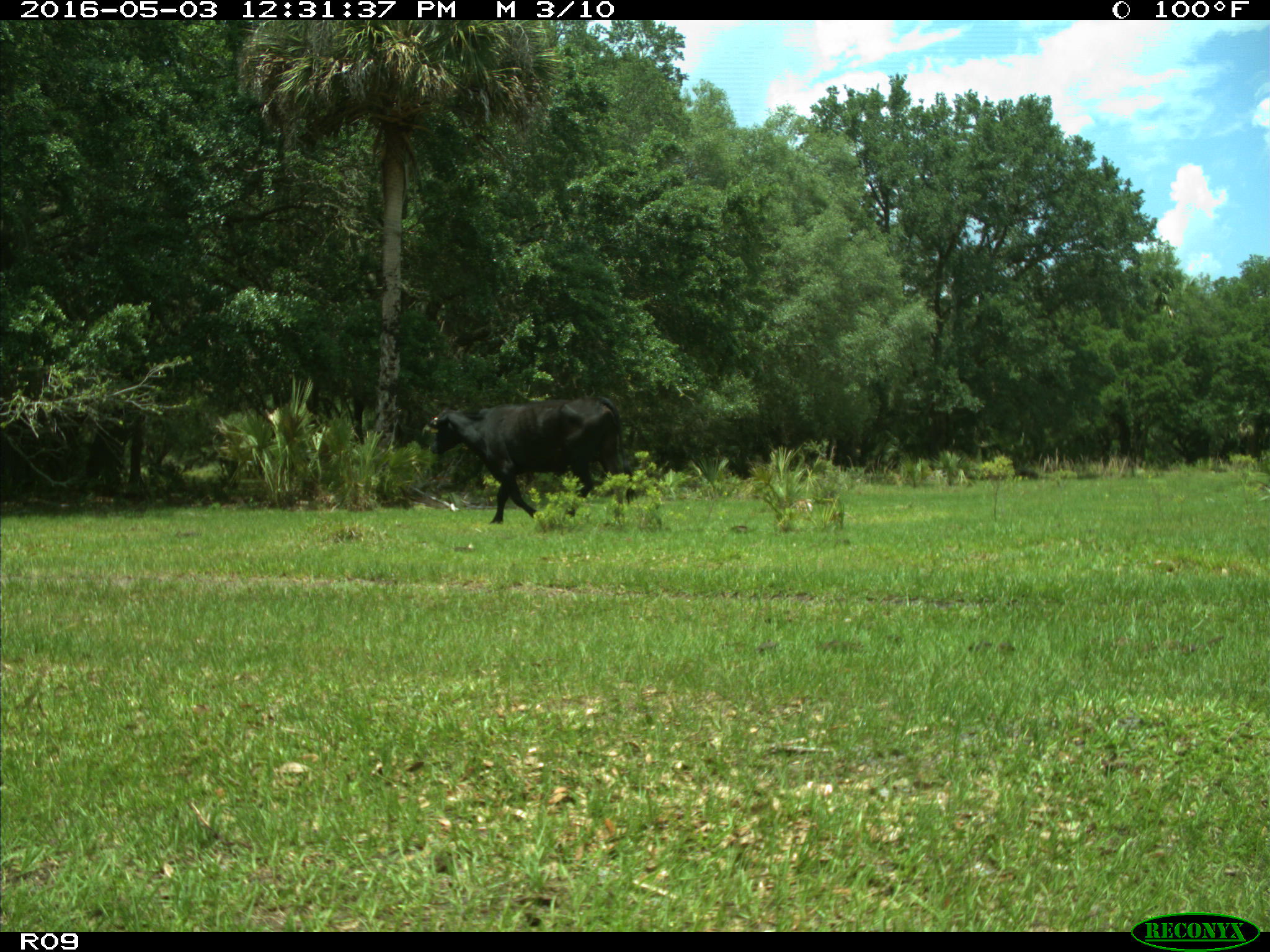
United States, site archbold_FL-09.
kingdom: Animalia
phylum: Chordata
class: Mammalia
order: Artiodactyla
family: Bovidae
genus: Bos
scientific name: Bos taurus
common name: domestic cow